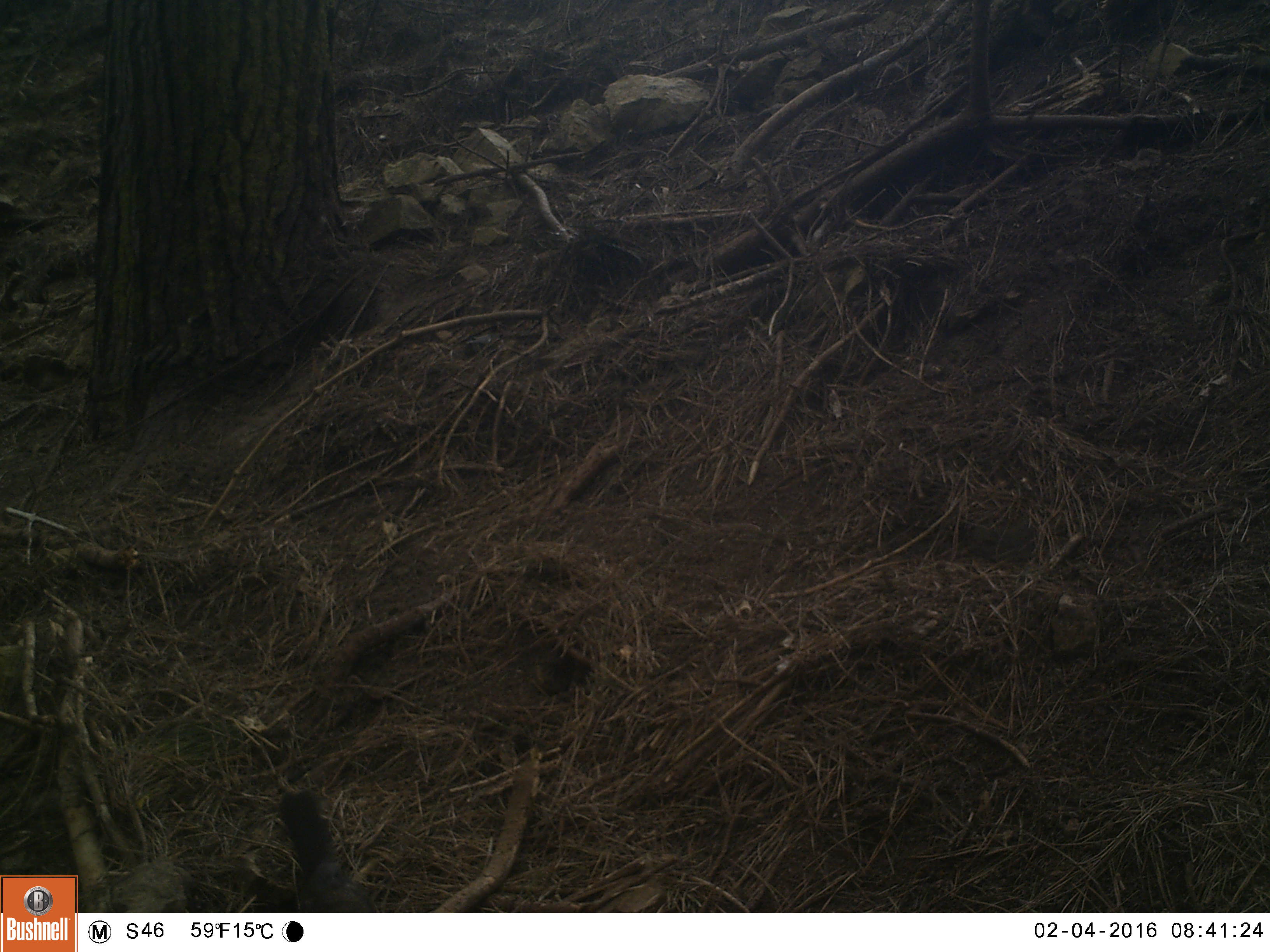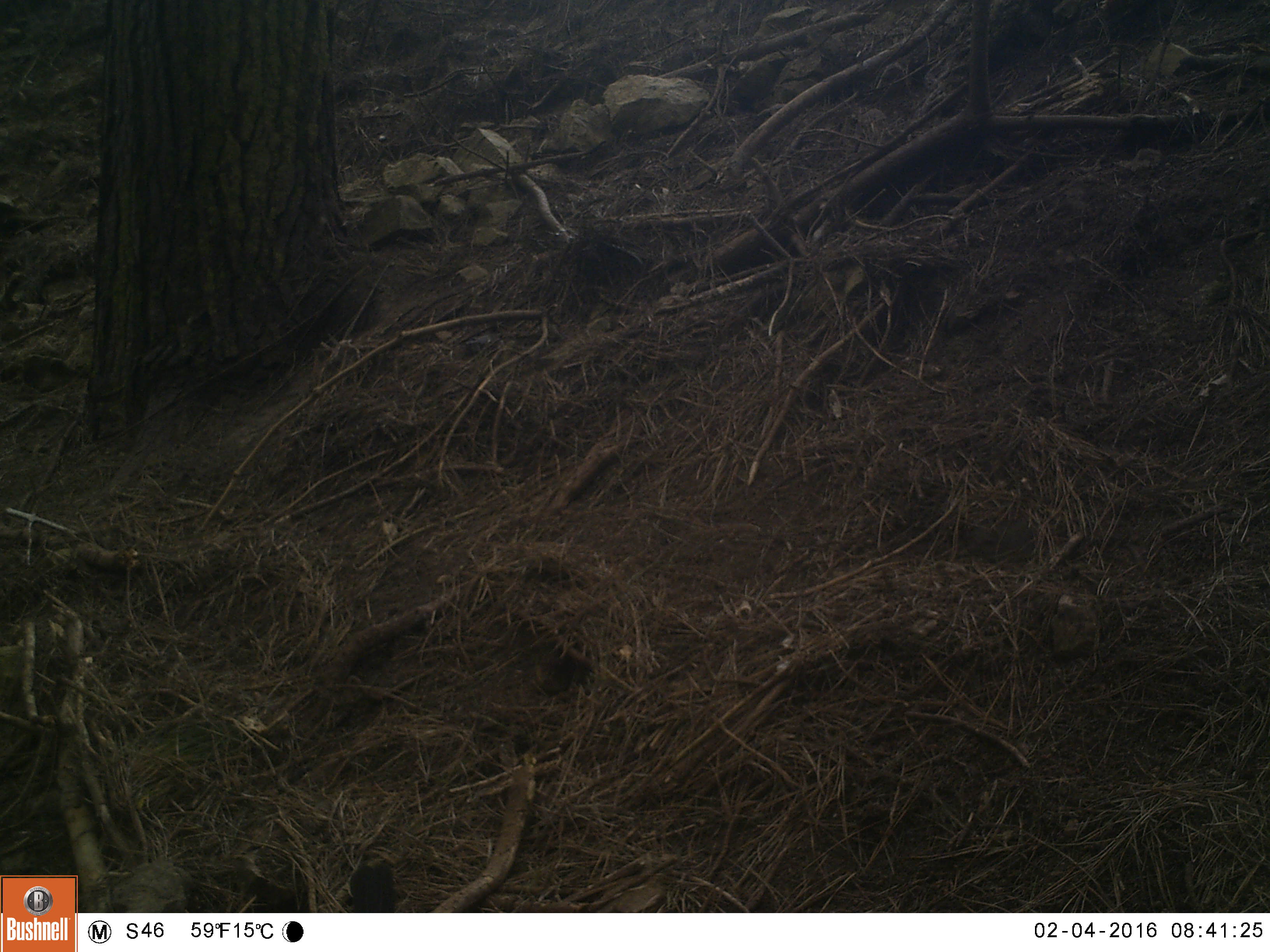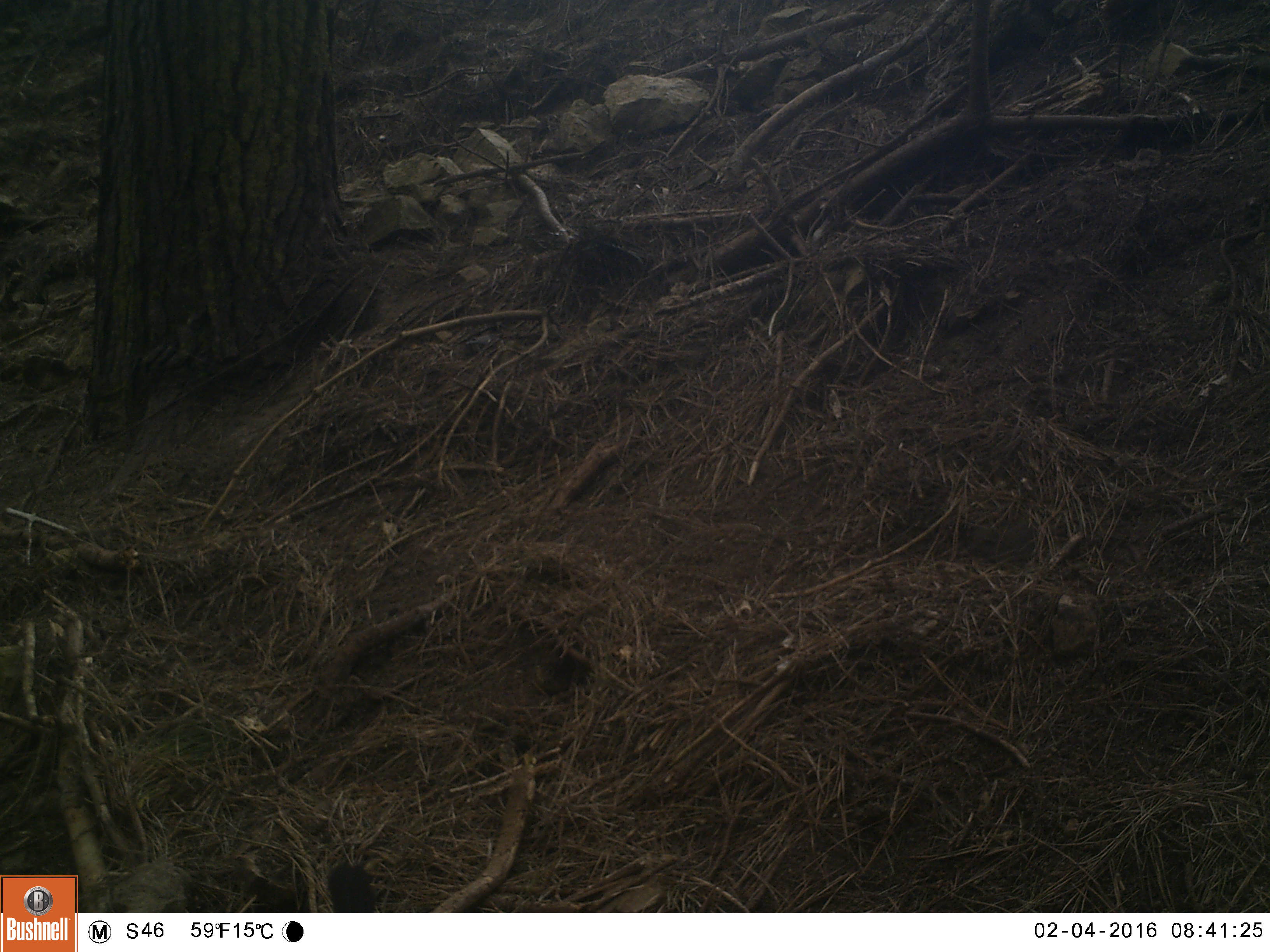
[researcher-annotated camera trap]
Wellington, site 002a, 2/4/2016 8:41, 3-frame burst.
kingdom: Animalia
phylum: Chordata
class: Aves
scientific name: Aves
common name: bird